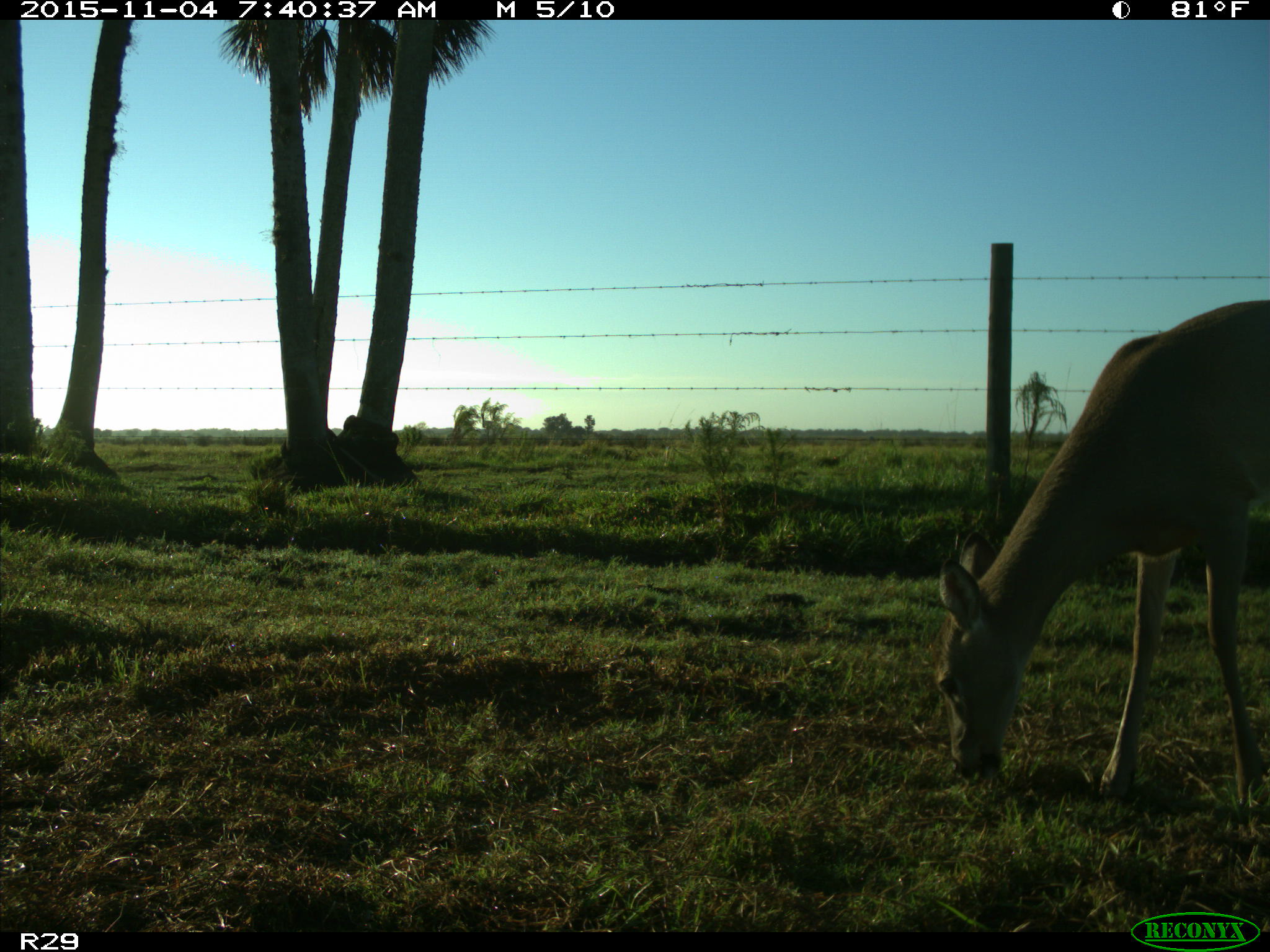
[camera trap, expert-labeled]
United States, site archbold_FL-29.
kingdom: Animalia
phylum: Chordata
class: Mammalia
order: Artiodactyla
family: Cervidae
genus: Odocoileus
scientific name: Odocoileus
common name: deer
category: unidentified deer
Unidentified deer (deer) (Odocoileus).